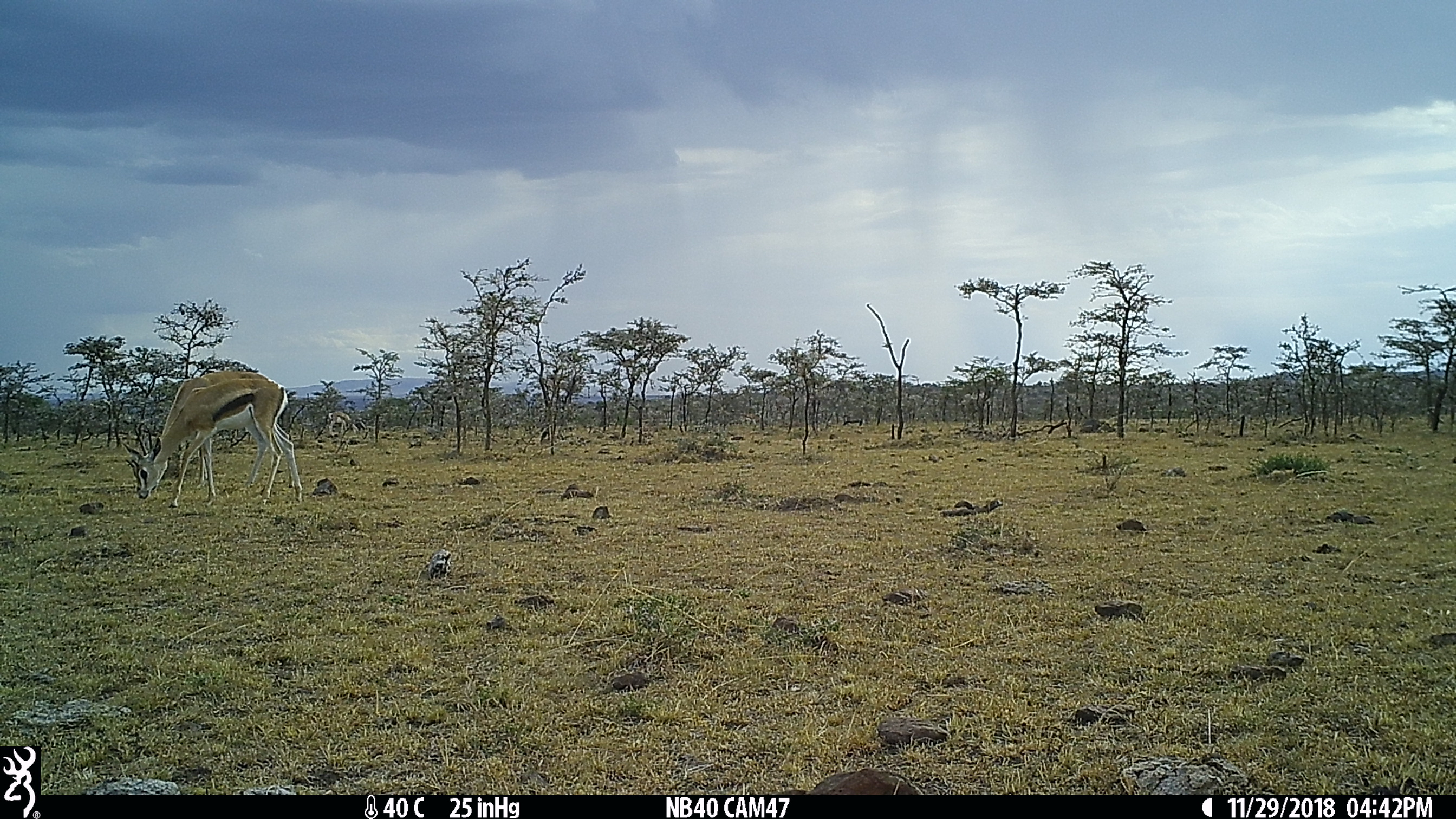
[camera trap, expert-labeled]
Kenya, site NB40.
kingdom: Animalia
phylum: Chordata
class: Mammalia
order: Artiodactyla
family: Bovidae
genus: Eudorcas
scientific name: Eudorcas thomsonii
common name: thomon's gazelle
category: gazelle thomsons